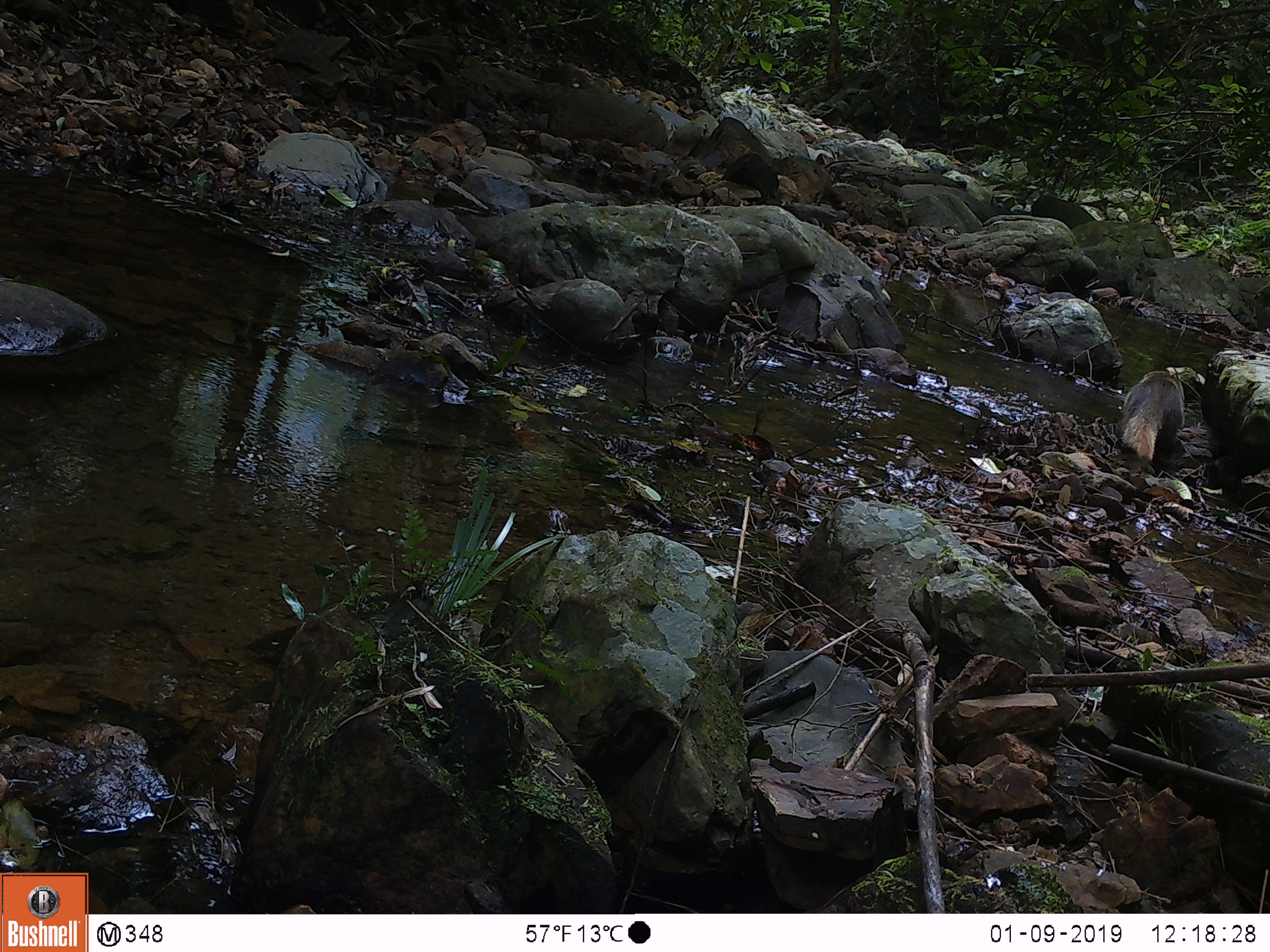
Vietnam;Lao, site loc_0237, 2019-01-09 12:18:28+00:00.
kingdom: Animalia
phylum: Chordata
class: Mammalia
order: Carnivora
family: Herpestidae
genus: Urva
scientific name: Urva urva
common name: crab-eating mongoose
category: crab eating mongoose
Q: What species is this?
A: Crab eating mongoose (crab-eating mongoose) (Urva urva).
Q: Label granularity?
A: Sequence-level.